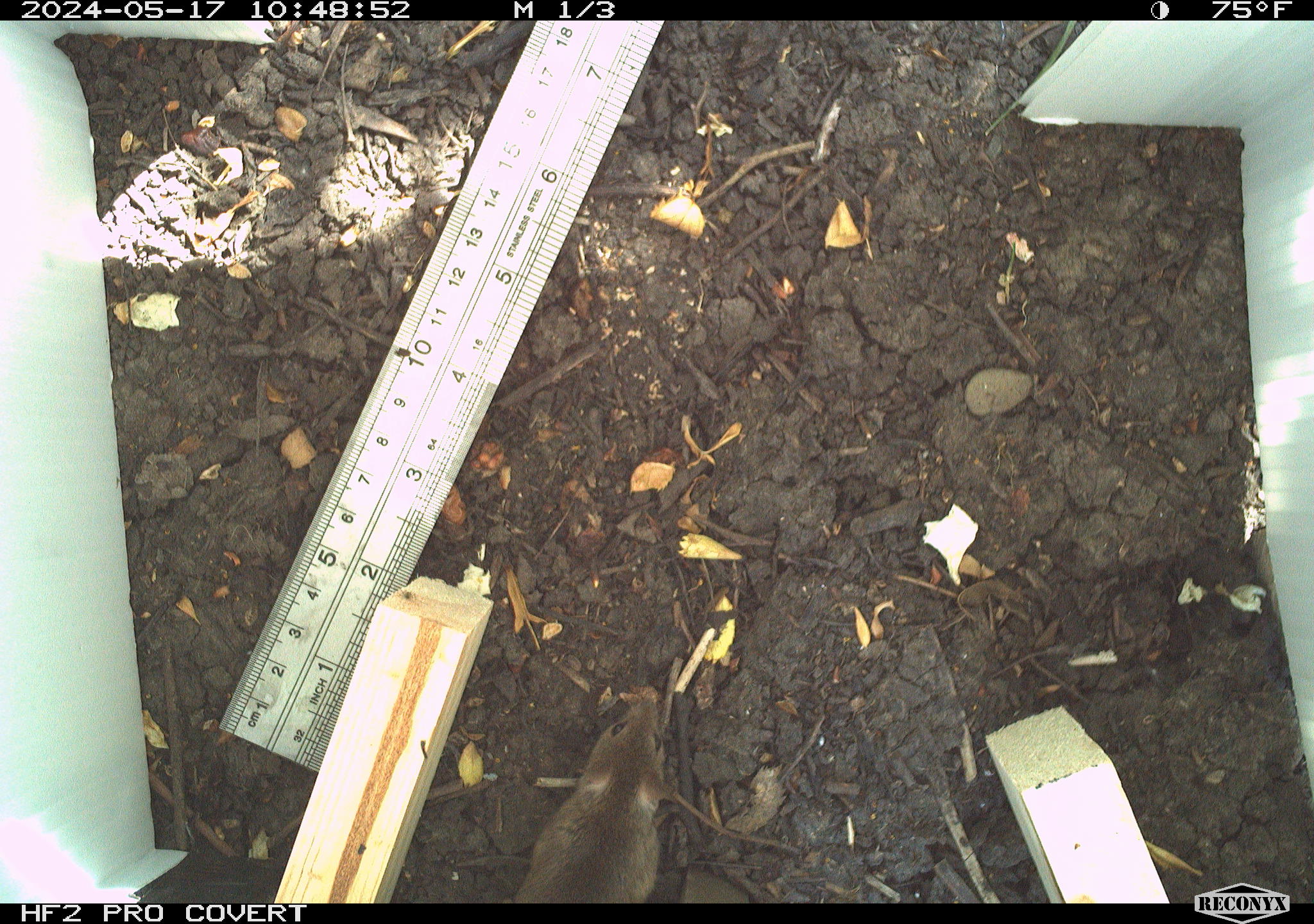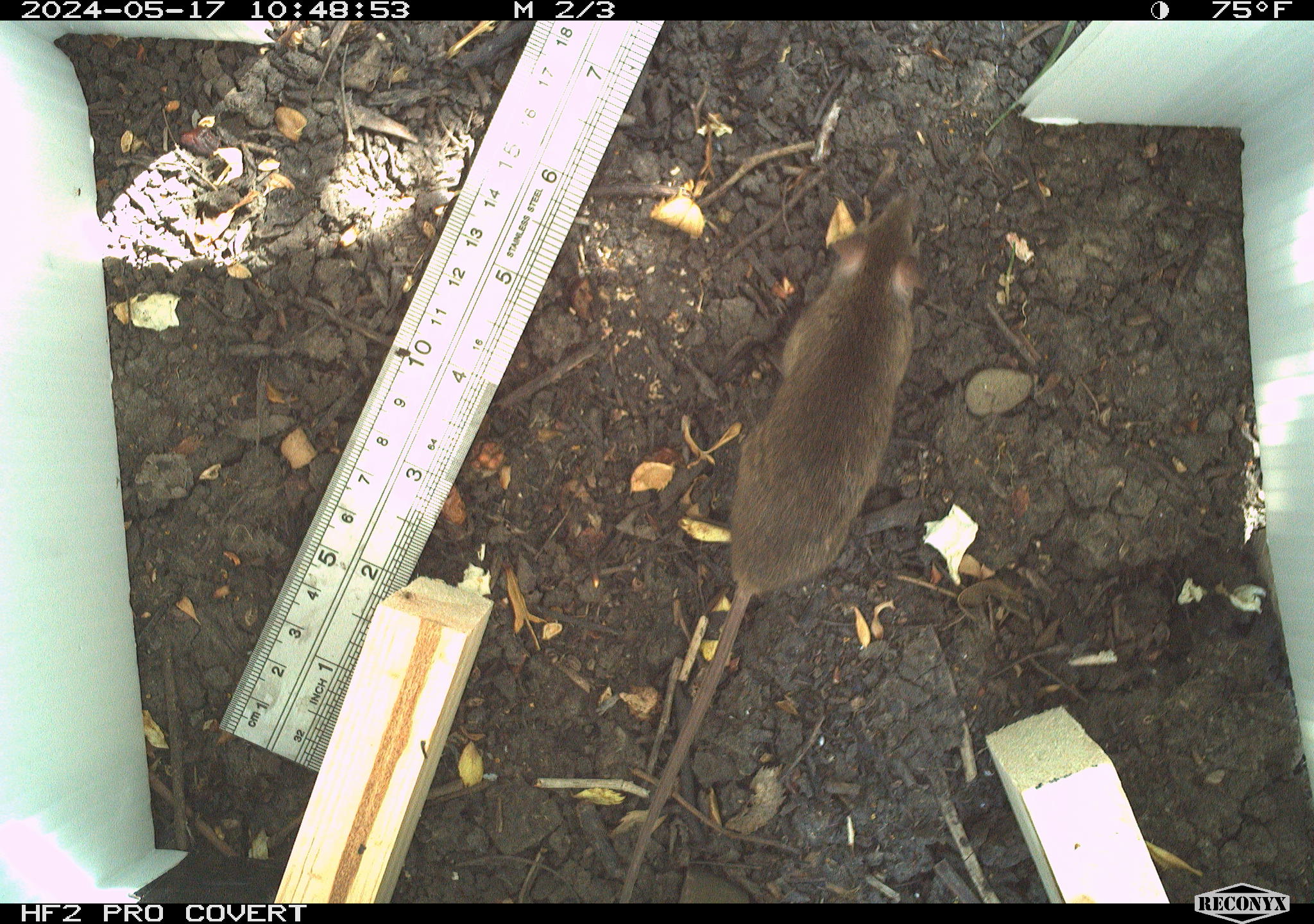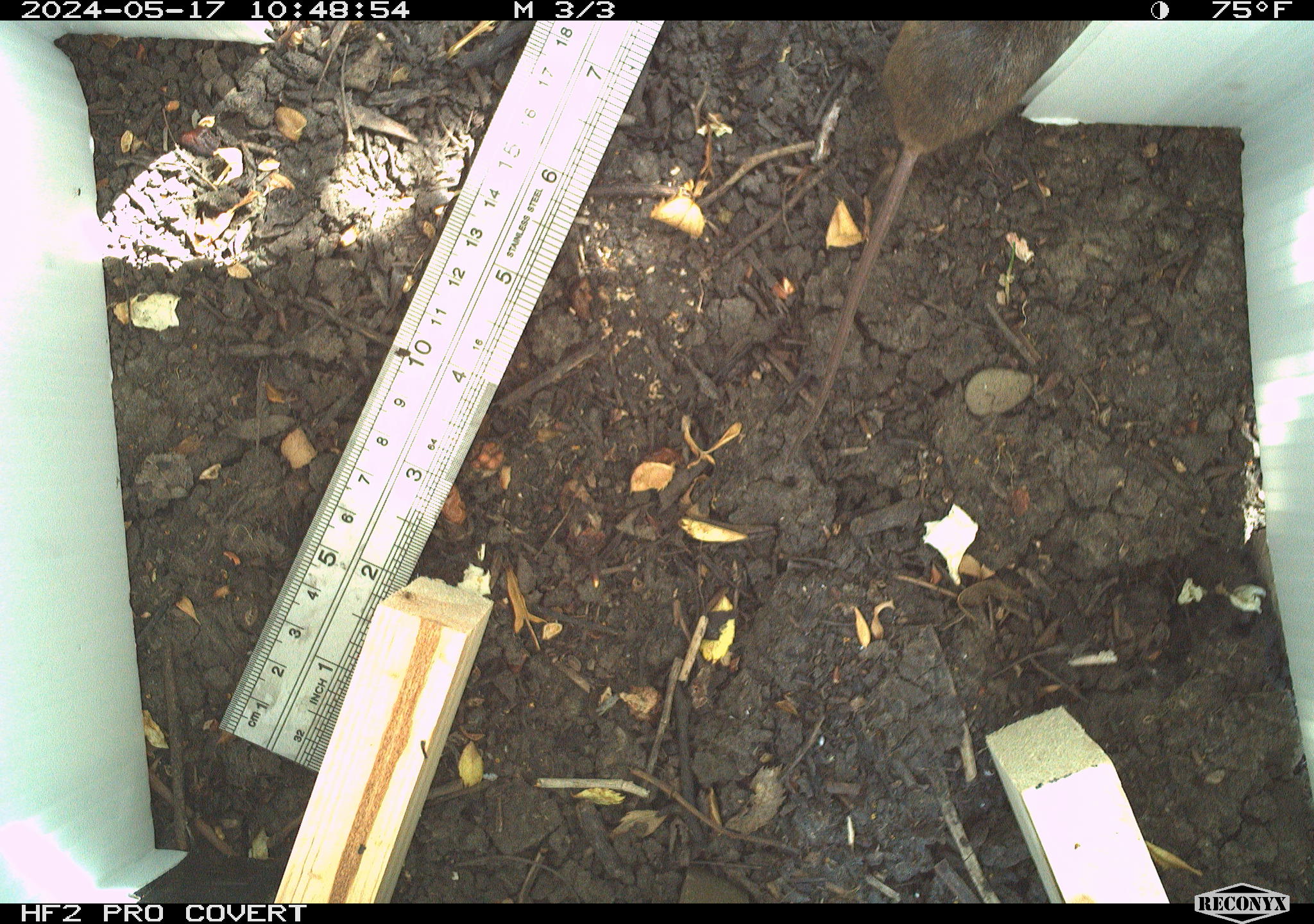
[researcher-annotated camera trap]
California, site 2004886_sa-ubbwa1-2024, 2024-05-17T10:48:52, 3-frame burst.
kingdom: Animalia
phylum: Chordata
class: Mammalia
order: Rodentia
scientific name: Rodentia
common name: mouse species